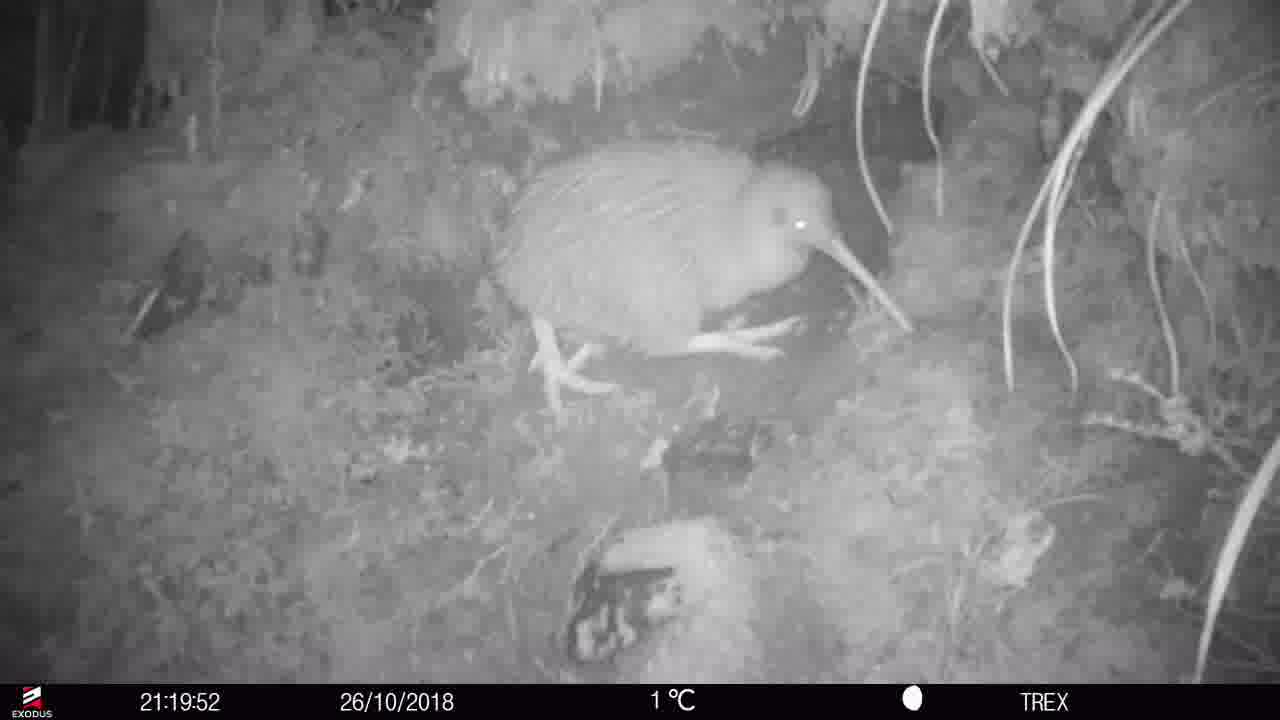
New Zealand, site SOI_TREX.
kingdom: Animalia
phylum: Chordata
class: Aves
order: Apterygiformes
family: Apterygidae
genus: Apteryx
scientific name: Apteryx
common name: kiwi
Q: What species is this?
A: Kiwi (Apteryx).